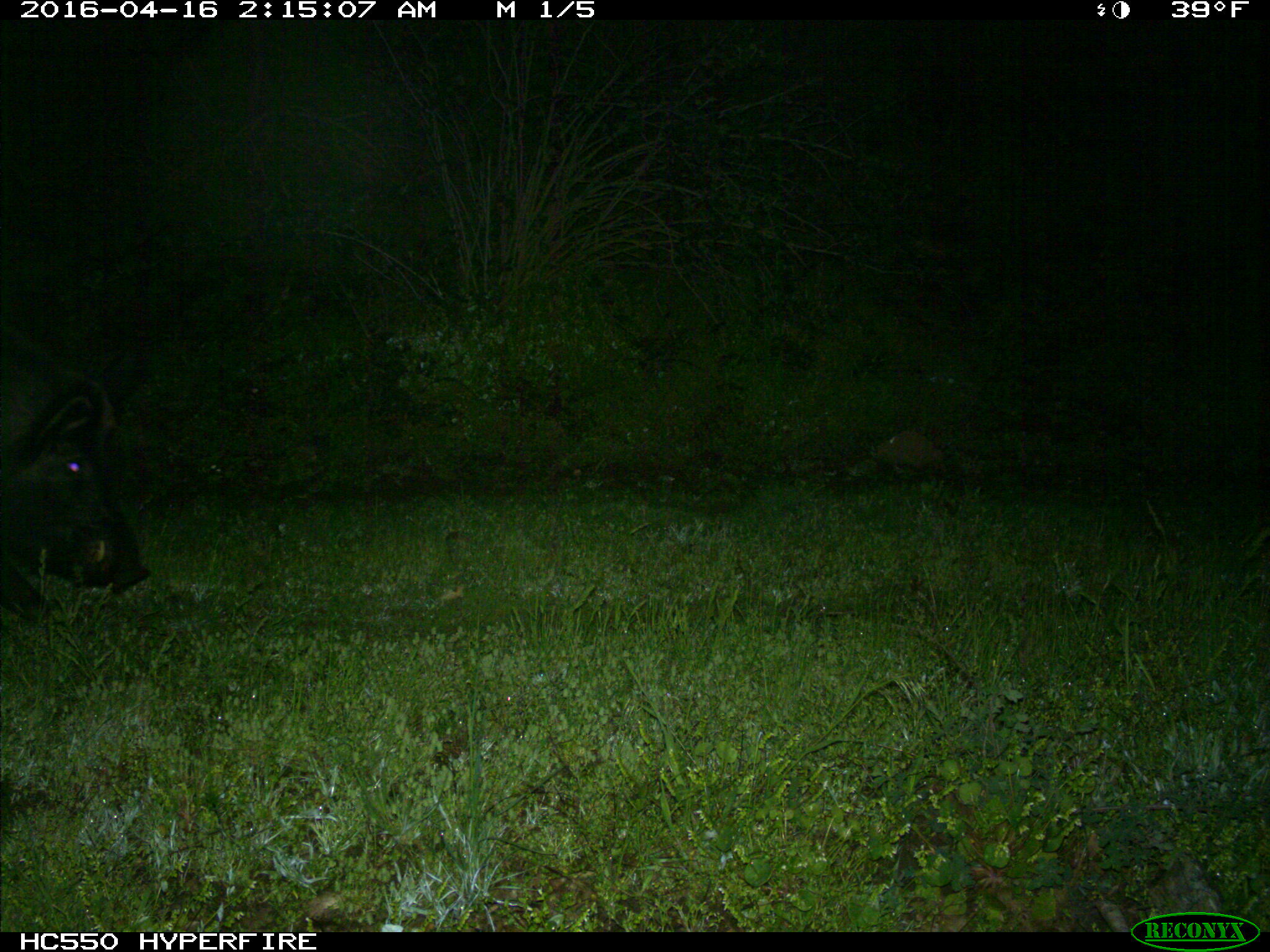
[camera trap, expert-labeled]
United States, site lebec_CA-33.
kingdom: Animalia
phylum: Chordata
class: Mammalia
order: Artiodactyla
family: Suidae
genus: Sus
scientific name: Sus scrofa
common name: wild boar